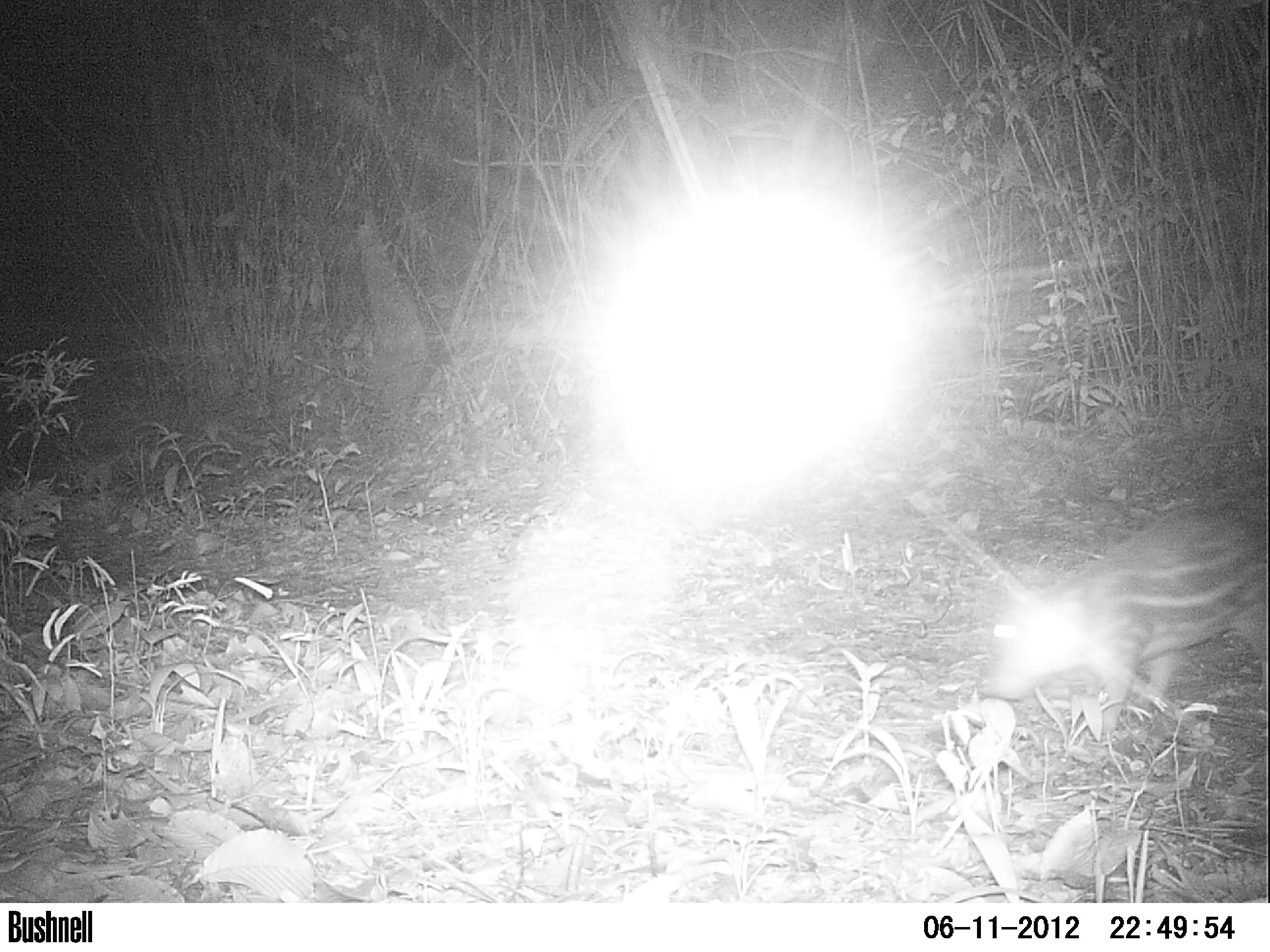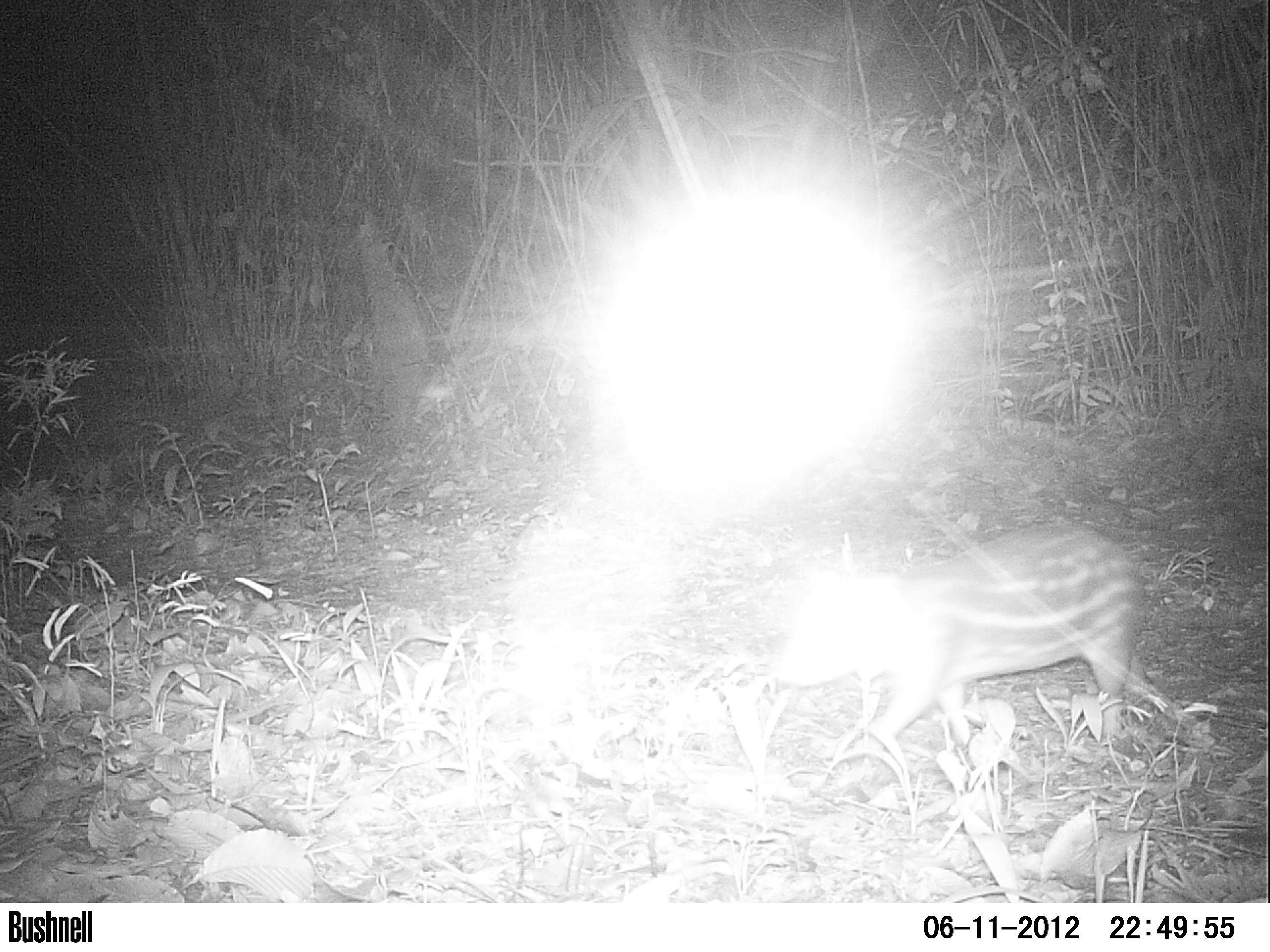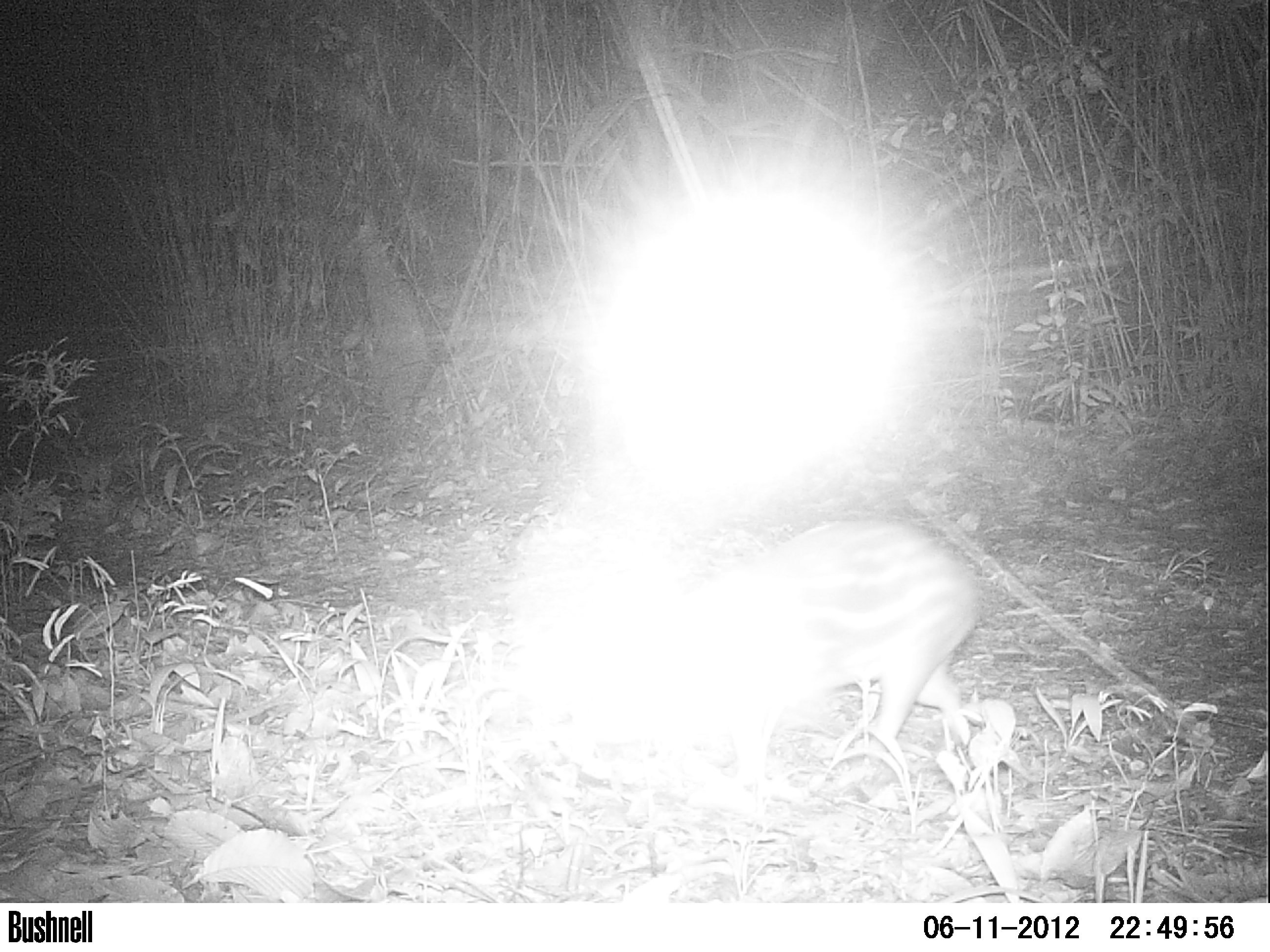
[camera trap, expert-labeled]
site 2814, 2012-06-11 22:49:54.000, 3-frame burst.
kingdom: Animalia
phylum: Chordata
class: Mammalia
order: Rodentia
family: Cuniculidae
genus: Cuniculus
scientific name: Cuniculus paca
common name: spotted paca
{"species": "Cuniculus paca (spotted paca)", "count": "1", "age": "adult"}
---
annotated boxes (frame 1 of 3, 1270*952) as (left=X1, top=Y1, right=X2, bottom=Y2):
cuniculus paca: (left=978, top=503, right=1266, bottom=732)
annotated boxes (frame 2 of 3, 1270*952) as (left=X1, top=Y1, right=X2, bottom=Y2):
cuniculus paca: (left=767, top=521, right=1183, bottom=757)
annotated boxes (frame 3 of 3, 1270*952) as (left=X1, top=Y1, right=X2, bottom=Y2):
cuniculus paca: (left=673, top=516, right=983, bottom=786)